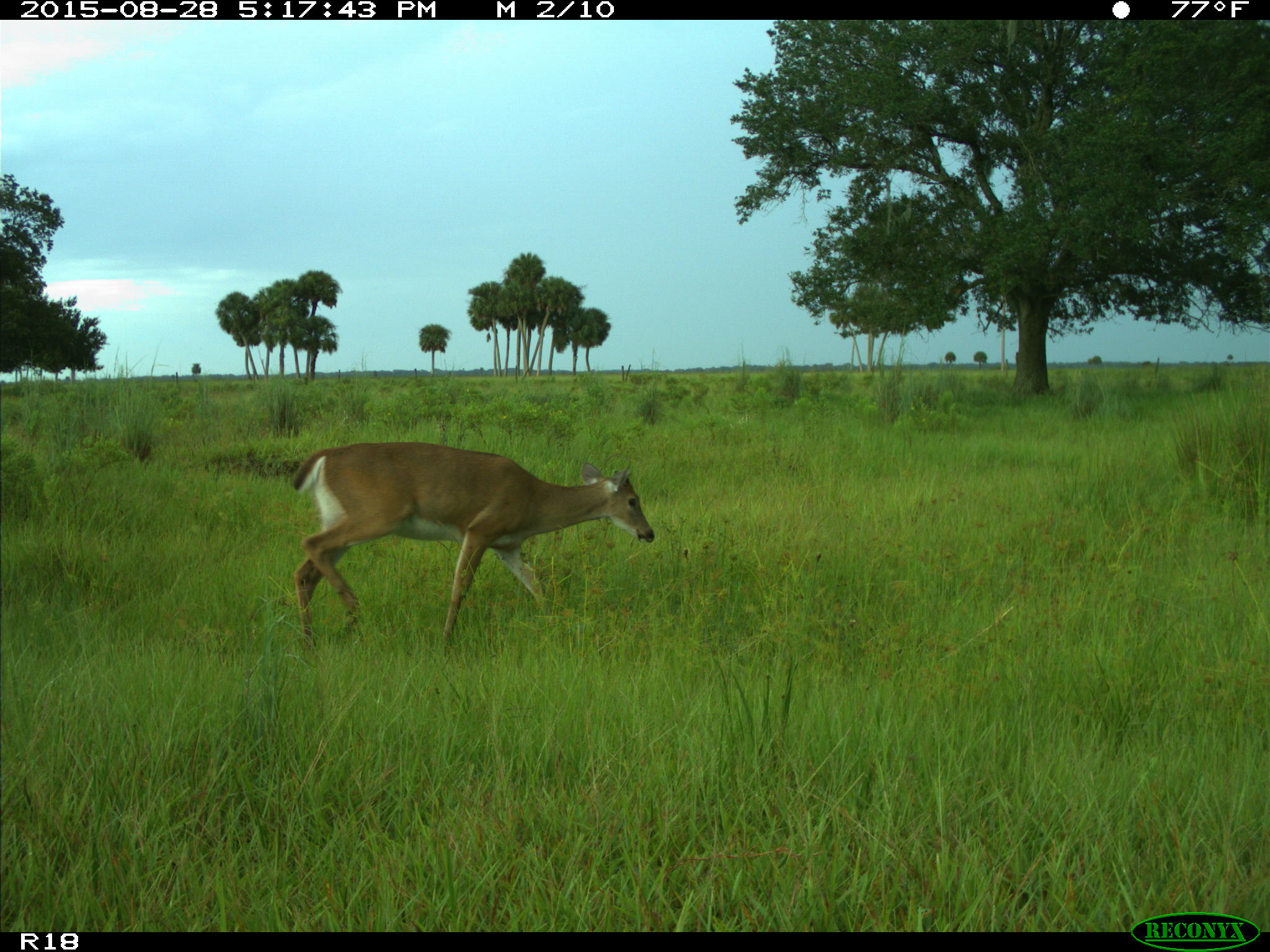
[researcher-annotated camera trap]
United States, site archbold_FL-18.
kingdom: Animalia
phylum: Chordata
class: Mammalia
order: Artiodactyla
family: Cervidae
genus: Odocoileus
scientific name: Odocoileus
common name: deer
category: unidentified deer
Unidentified deer (deer) (Odocoileus).